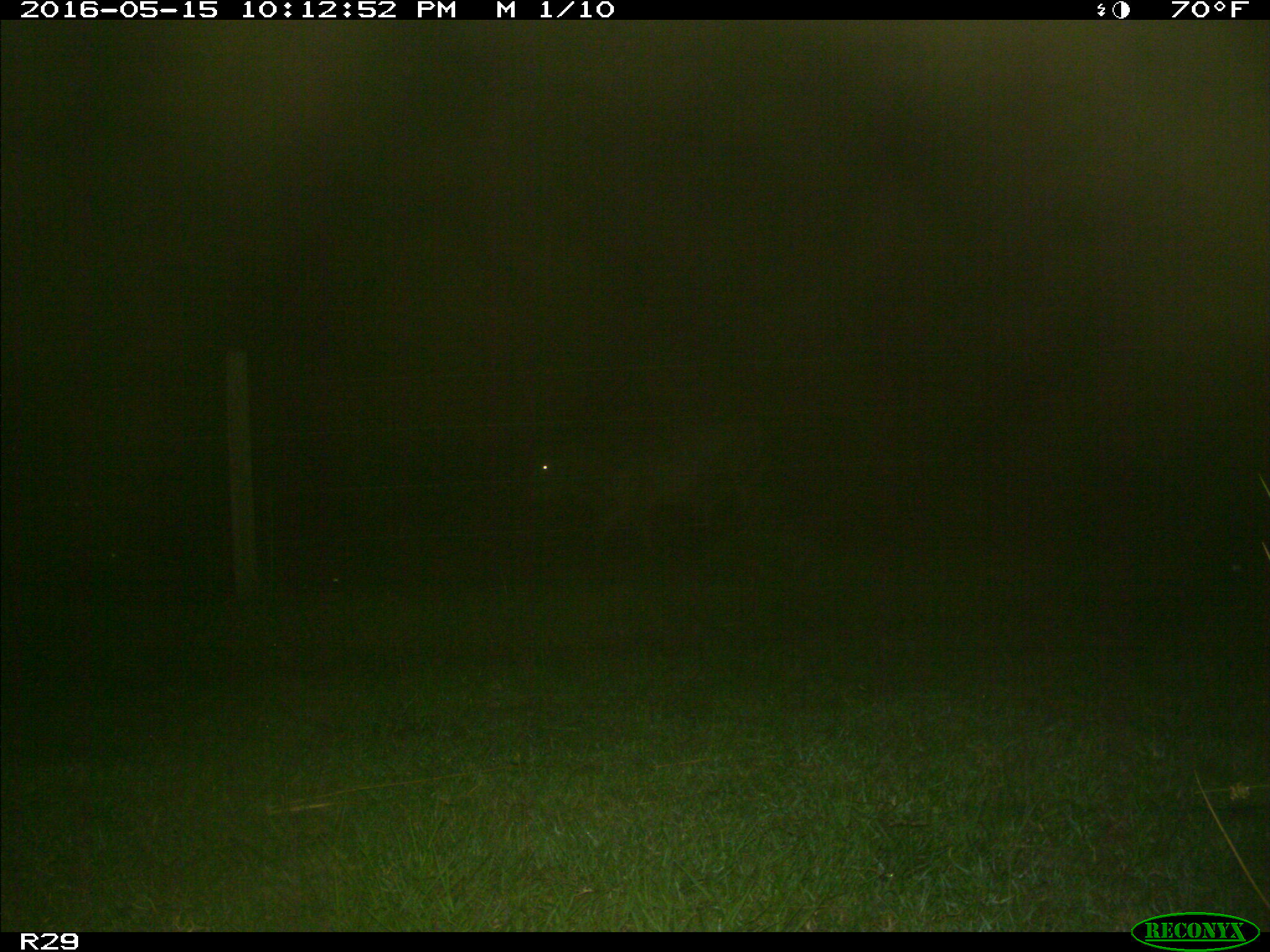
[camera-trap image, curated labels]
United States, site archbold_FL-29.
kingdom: Animalia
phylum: Chordata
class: Mammalia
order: Artiodactyla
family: Bovidae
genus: Bos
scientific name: Bos taurus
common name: domestic cow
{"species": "Bos taurus (domestic cow)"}